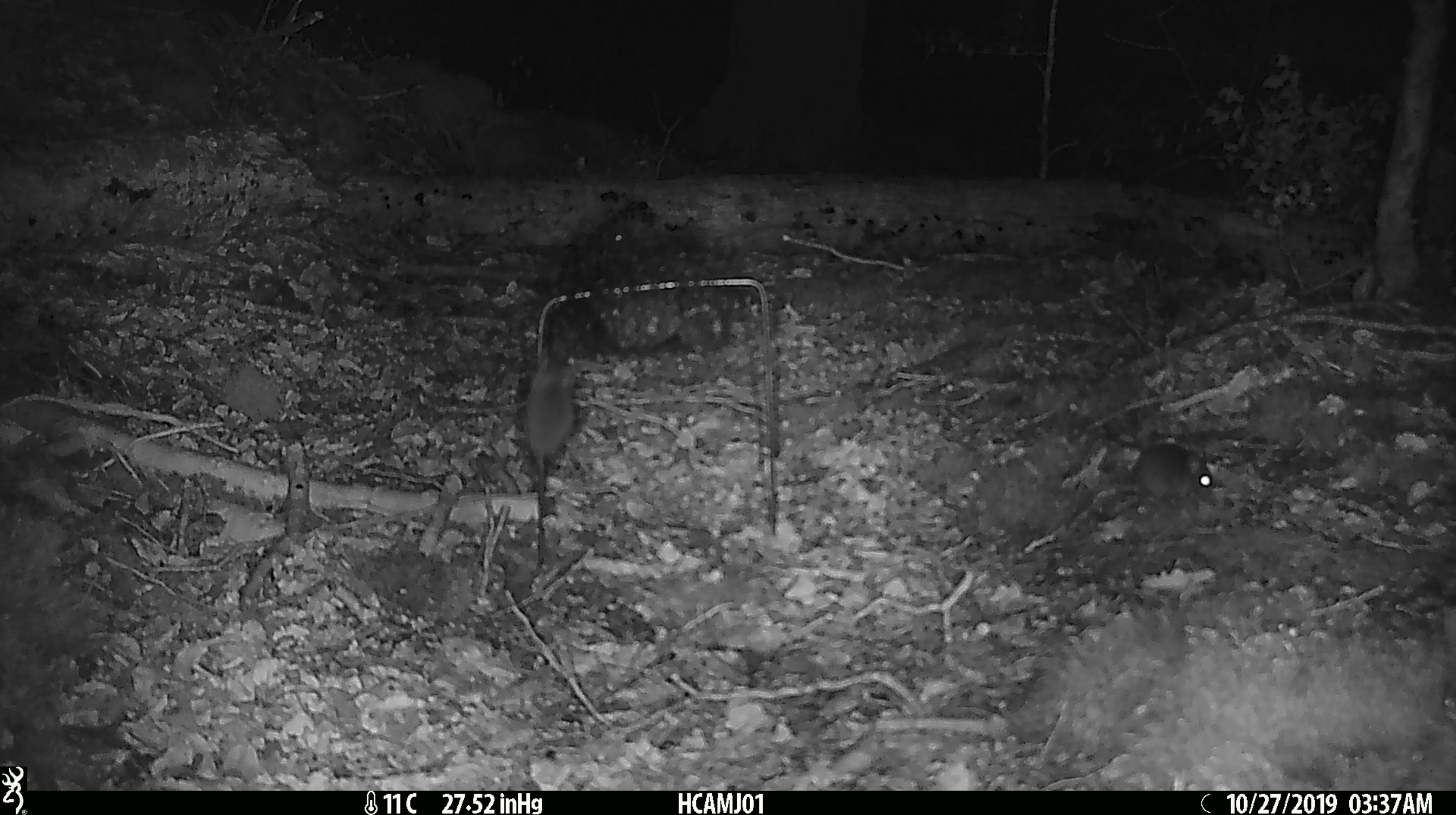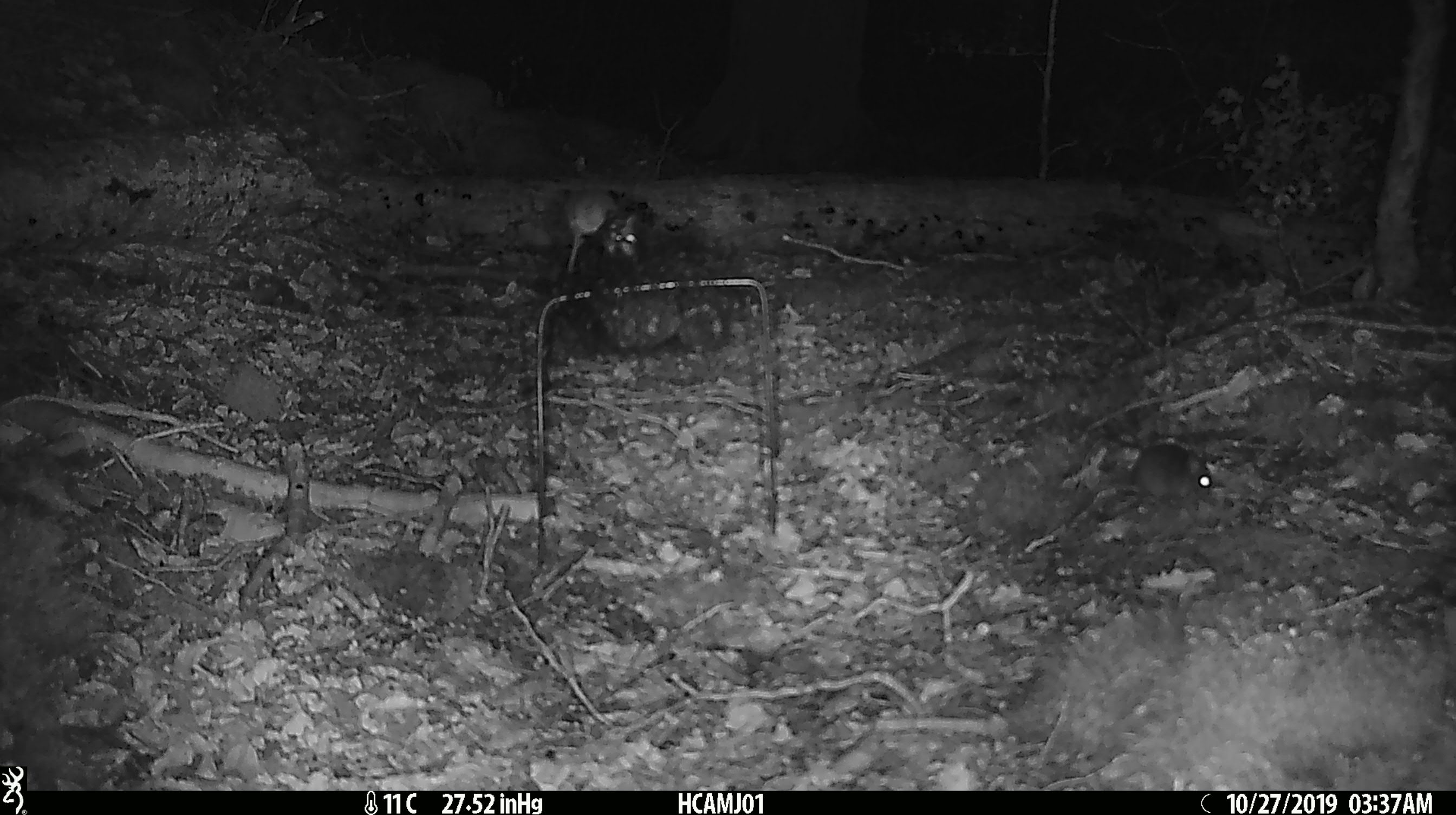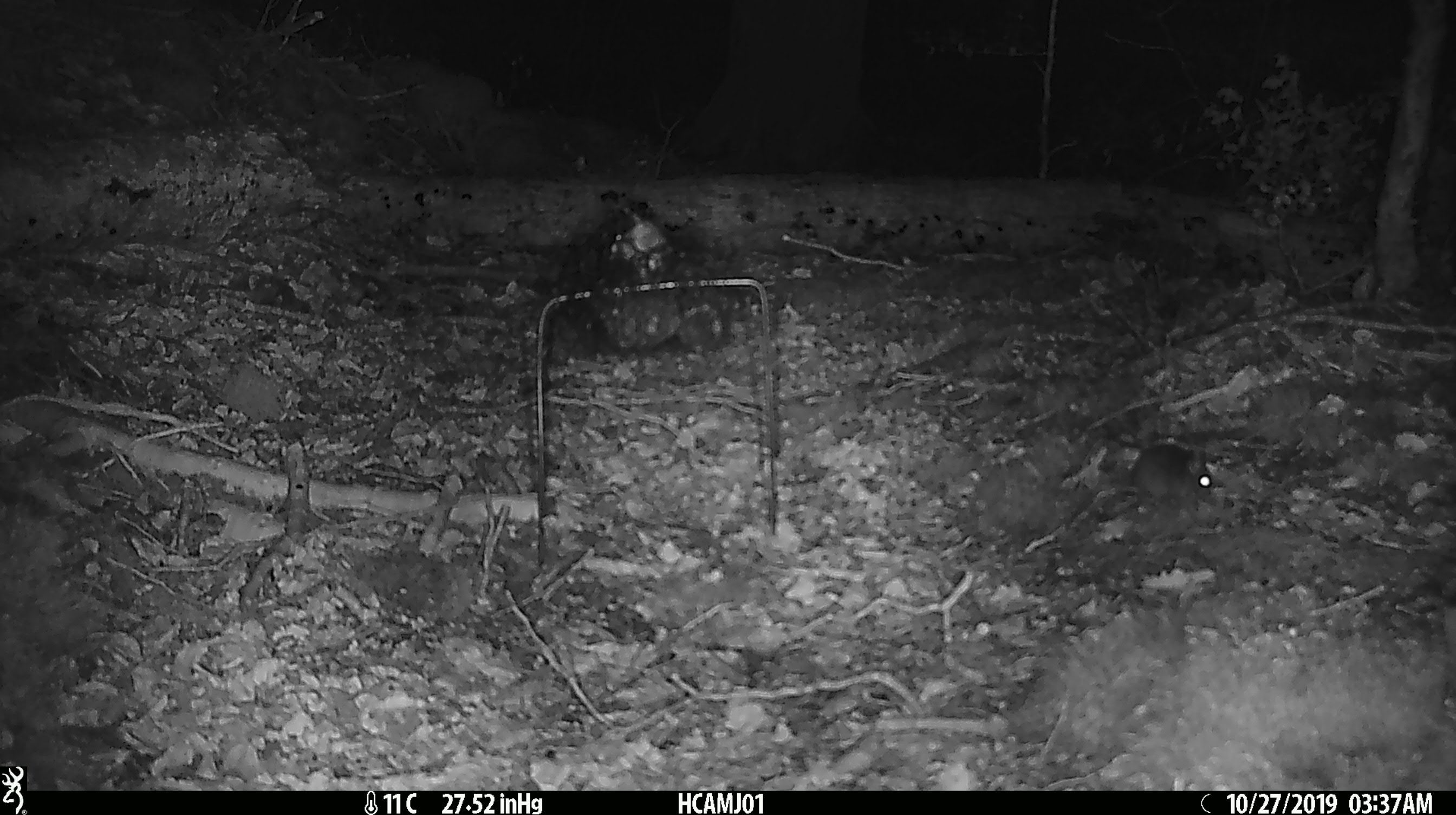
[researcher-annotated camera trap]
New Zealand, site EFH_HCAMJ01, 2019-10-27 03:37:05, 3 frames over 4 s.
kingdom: Animalia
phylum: Chordata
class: Mammalia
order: Rodentia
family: Muridae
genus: Mus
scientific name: Mus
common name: mouse